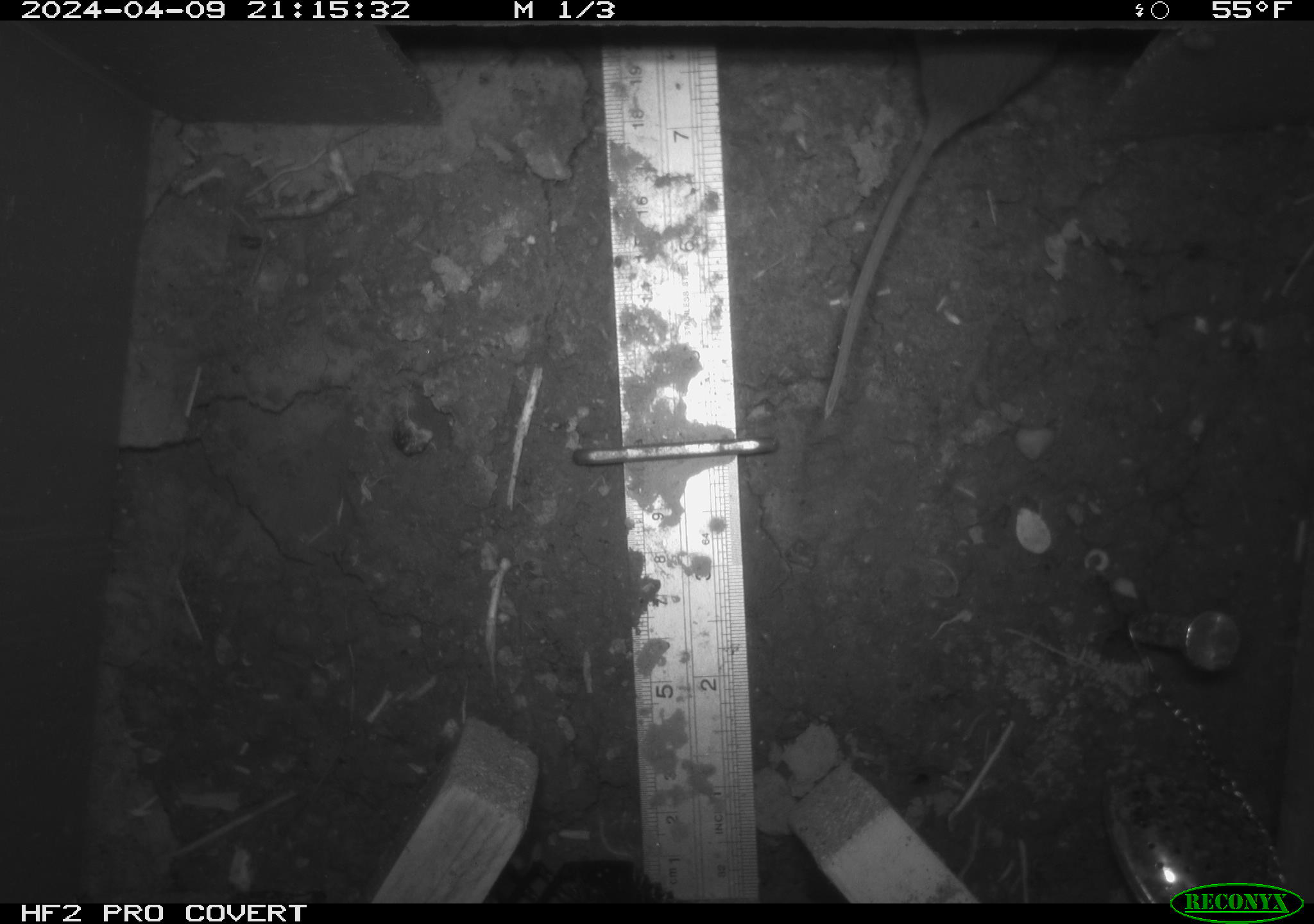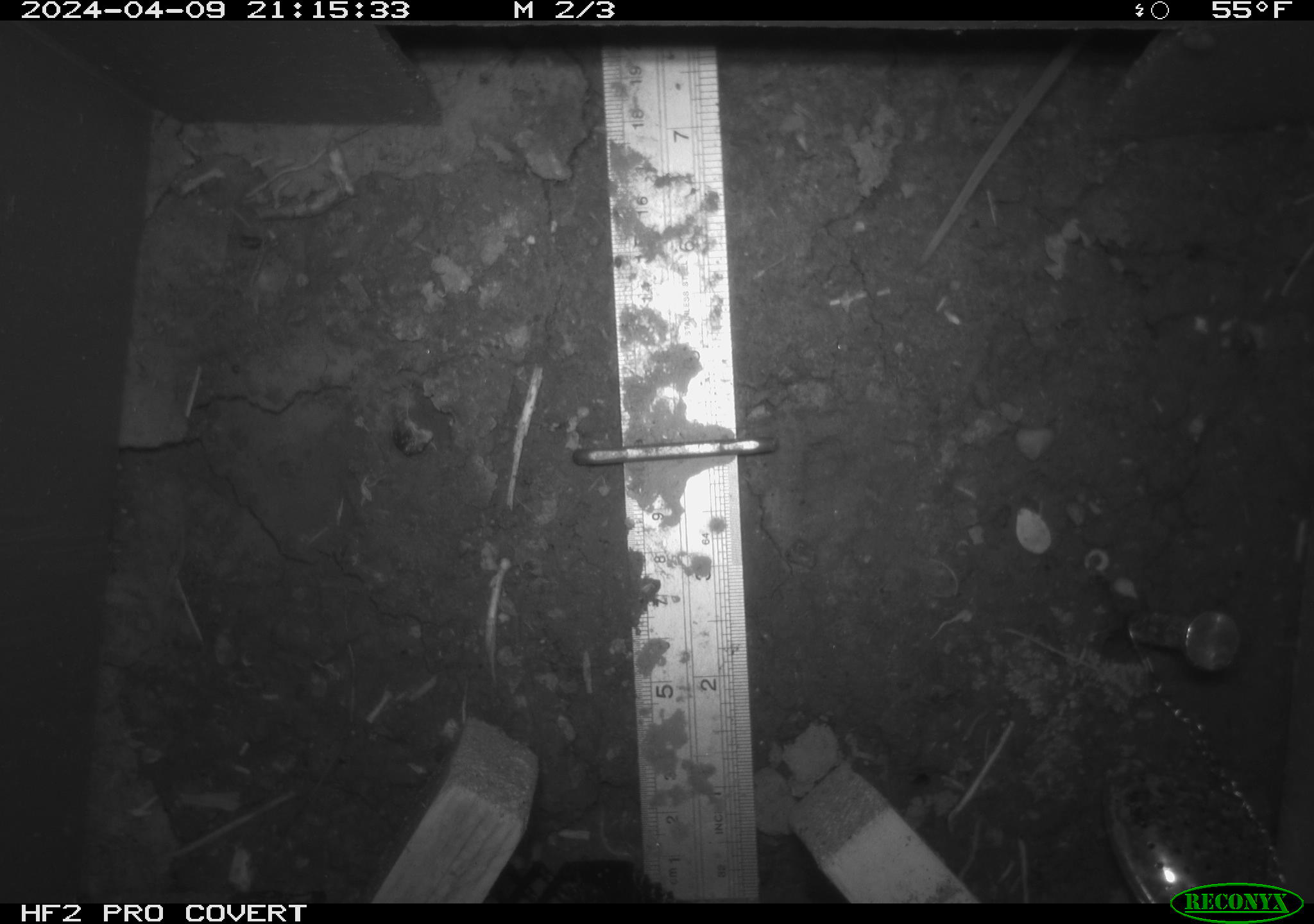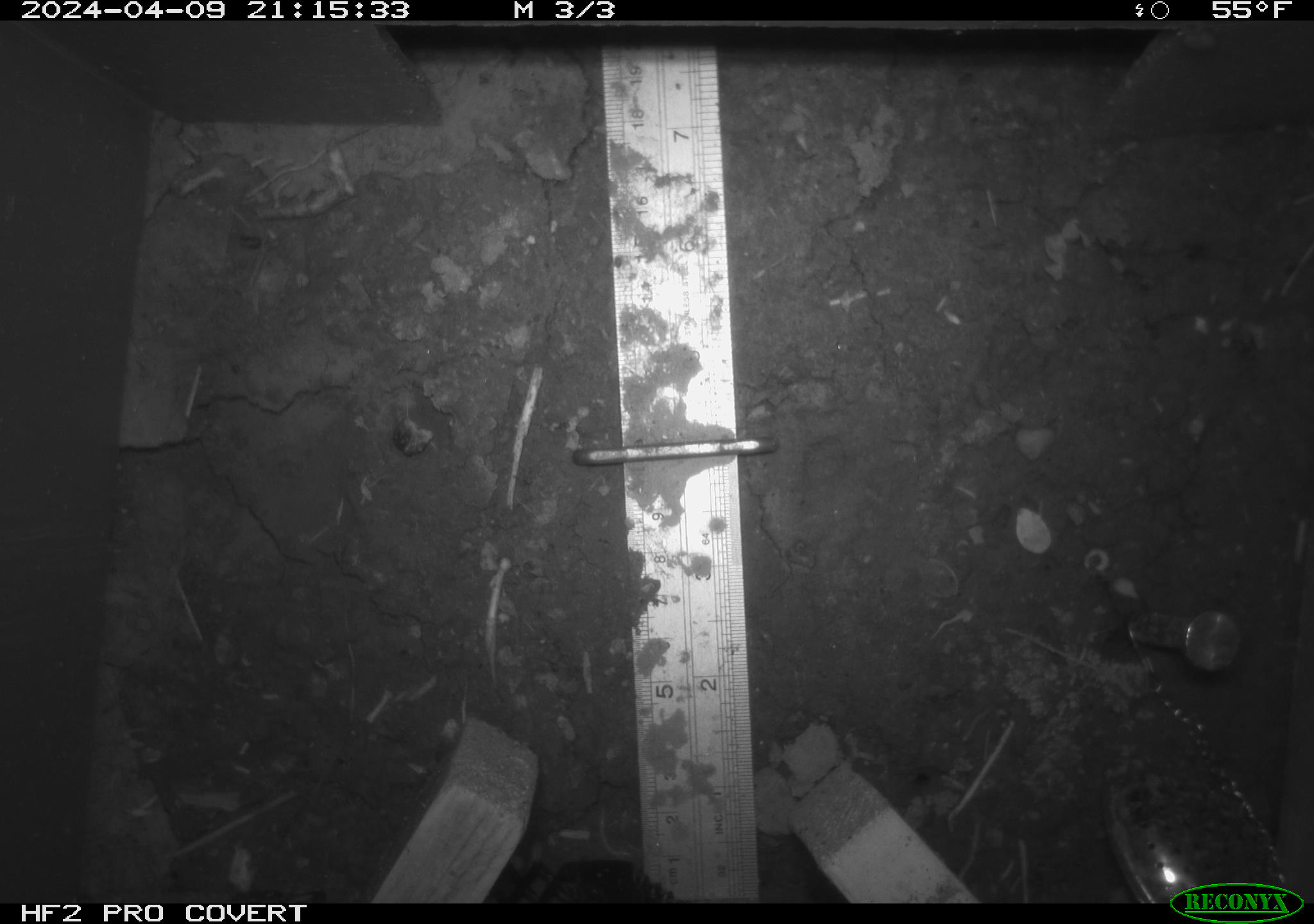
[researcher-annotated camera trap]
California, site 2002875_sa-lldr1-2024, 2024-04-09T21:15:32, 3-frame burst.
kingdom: Animalia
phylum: Chordata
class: Mammalia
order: Rodentia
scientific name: Rodentia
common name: rodent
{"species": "rodent (Rodentia)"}